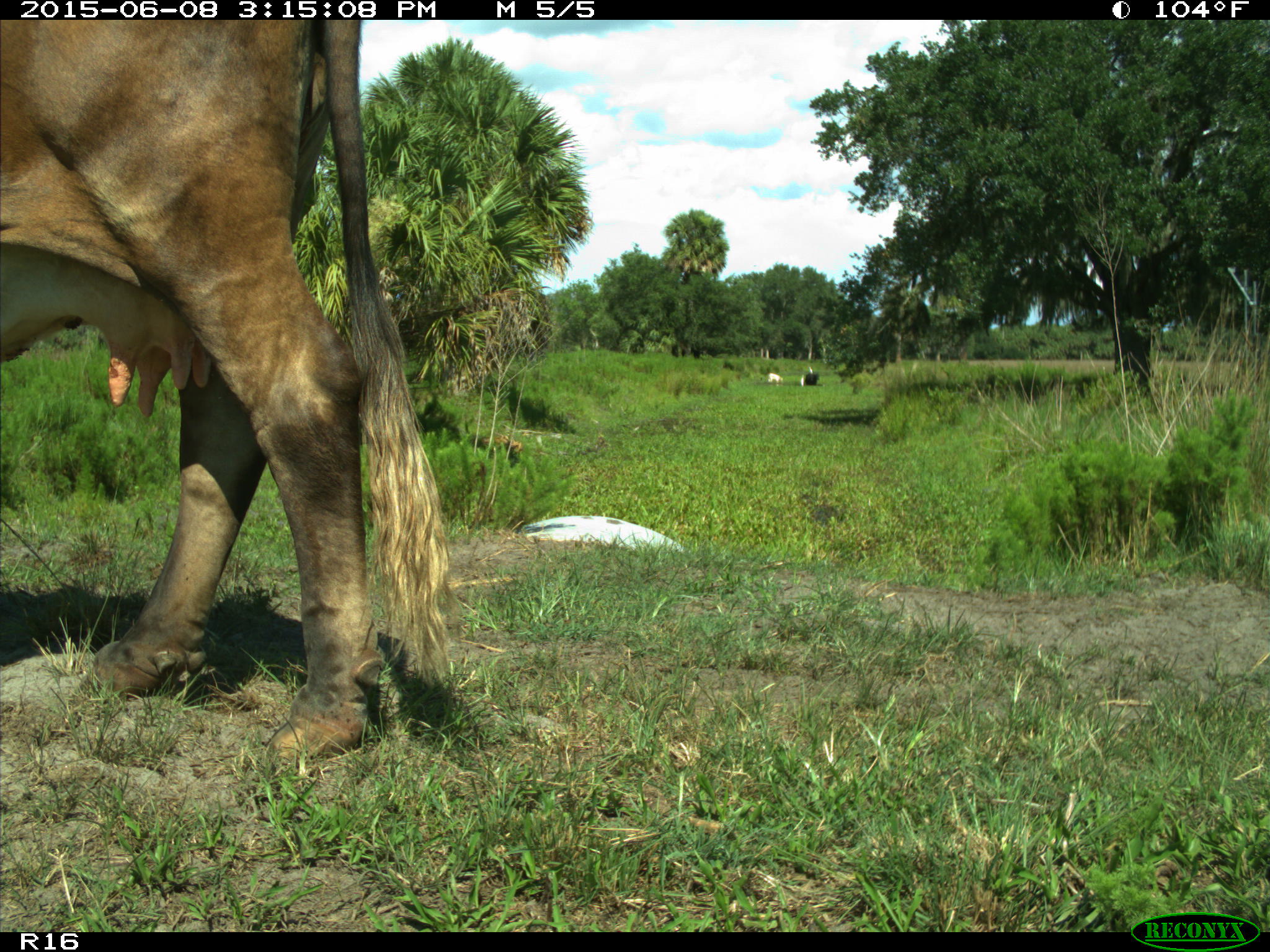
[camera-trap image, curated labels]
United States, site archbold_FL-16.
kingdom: Animalia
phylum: Chordata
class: Mammalia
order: Artiodactyla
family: Bovidae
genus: Bos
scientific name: Bos taurus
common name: domestic cow